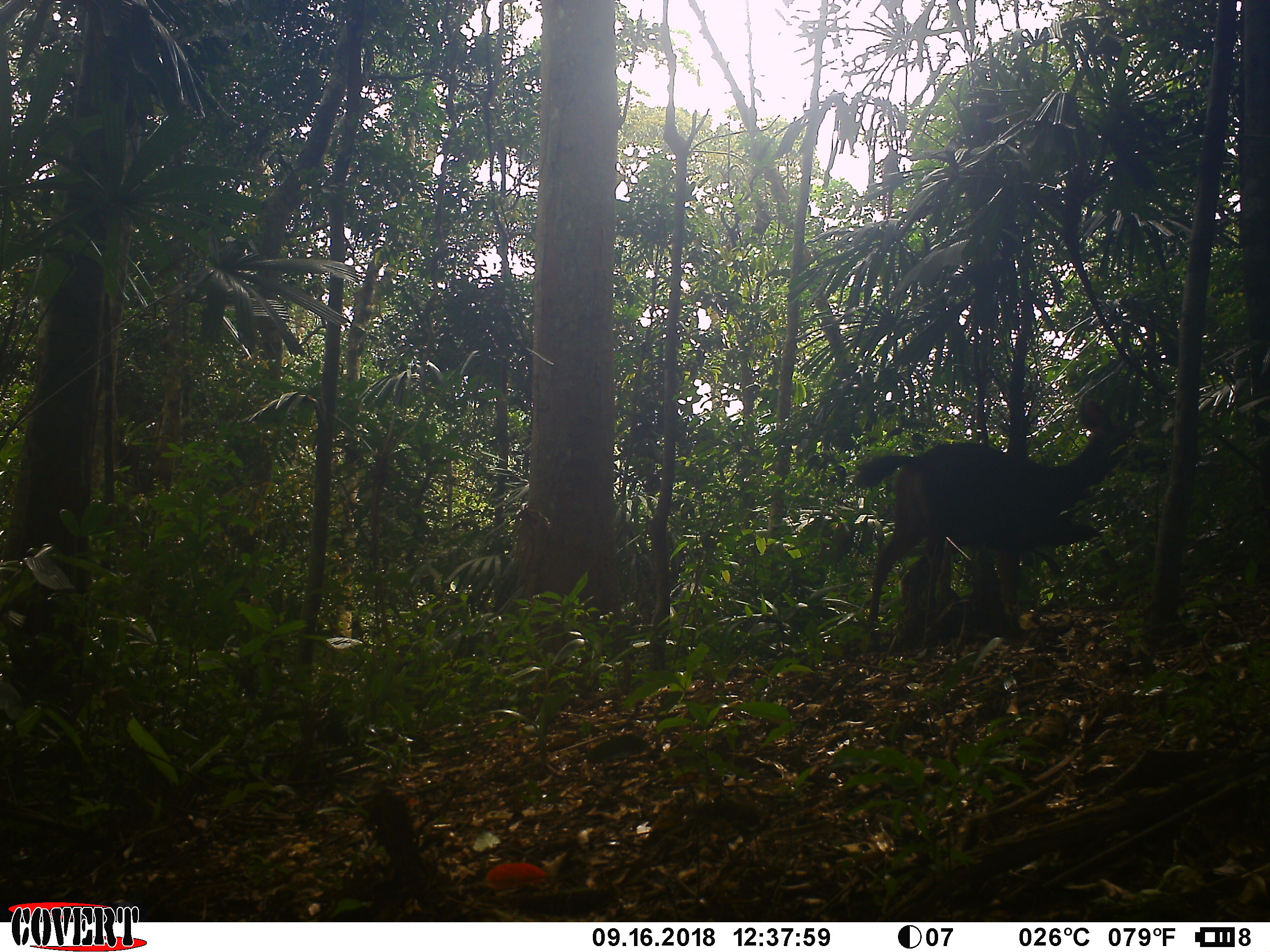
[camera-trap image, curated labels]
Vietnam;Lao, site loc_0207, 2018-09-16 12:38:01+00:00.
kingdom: Animalia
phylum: Chordata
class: Mammalia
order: Artiodactyla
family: Cervidae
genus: Rusa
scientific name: Rusa unicolor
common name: sambar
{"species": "sambar (Rusa unicolor)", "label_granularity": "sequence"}